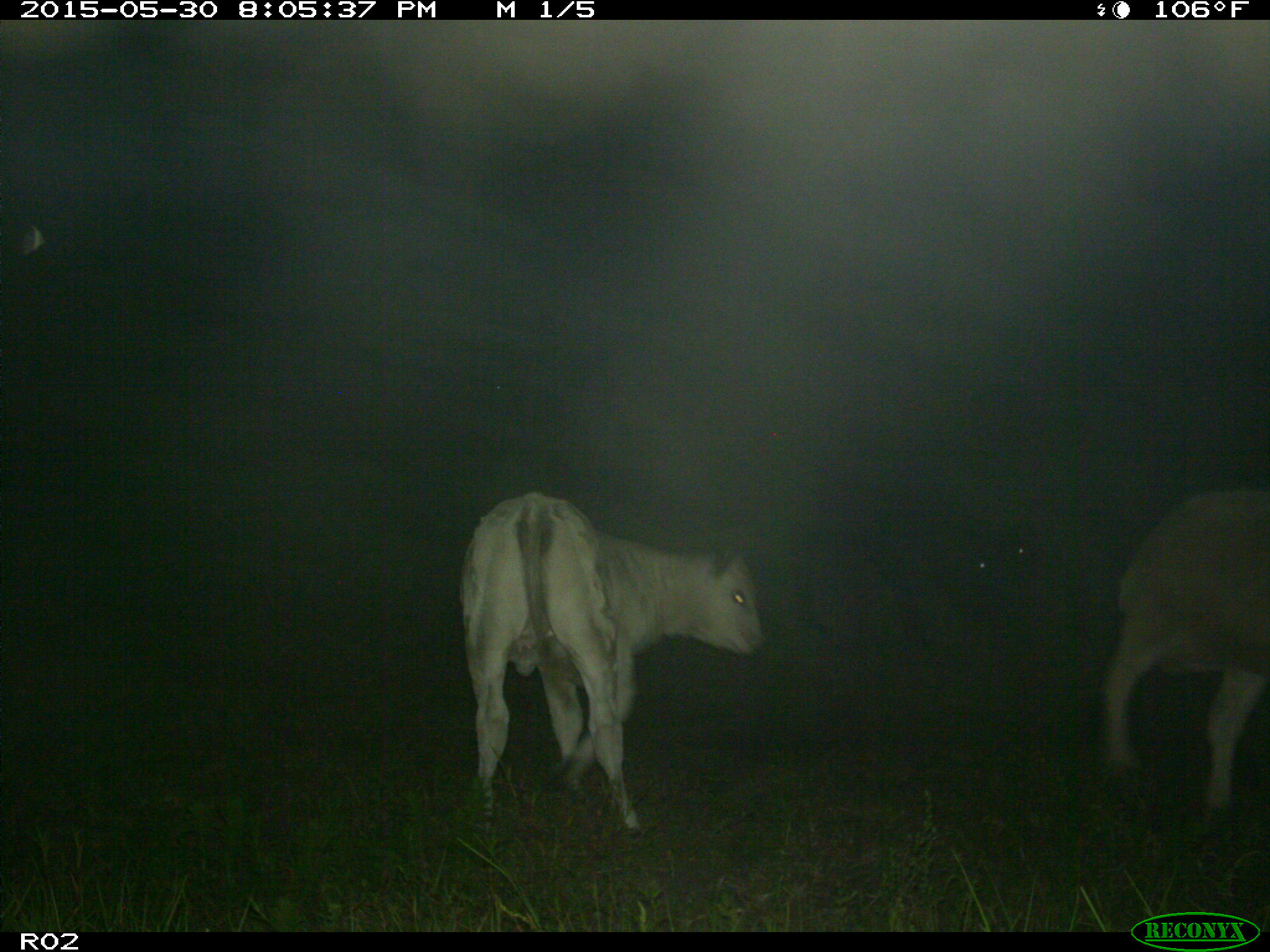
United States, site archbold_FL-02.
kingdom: Animalia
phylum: Chordata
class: Mammalia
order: Artiodactyla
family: Bovidae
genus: Bos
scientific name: Bos taurus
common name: domestic cow